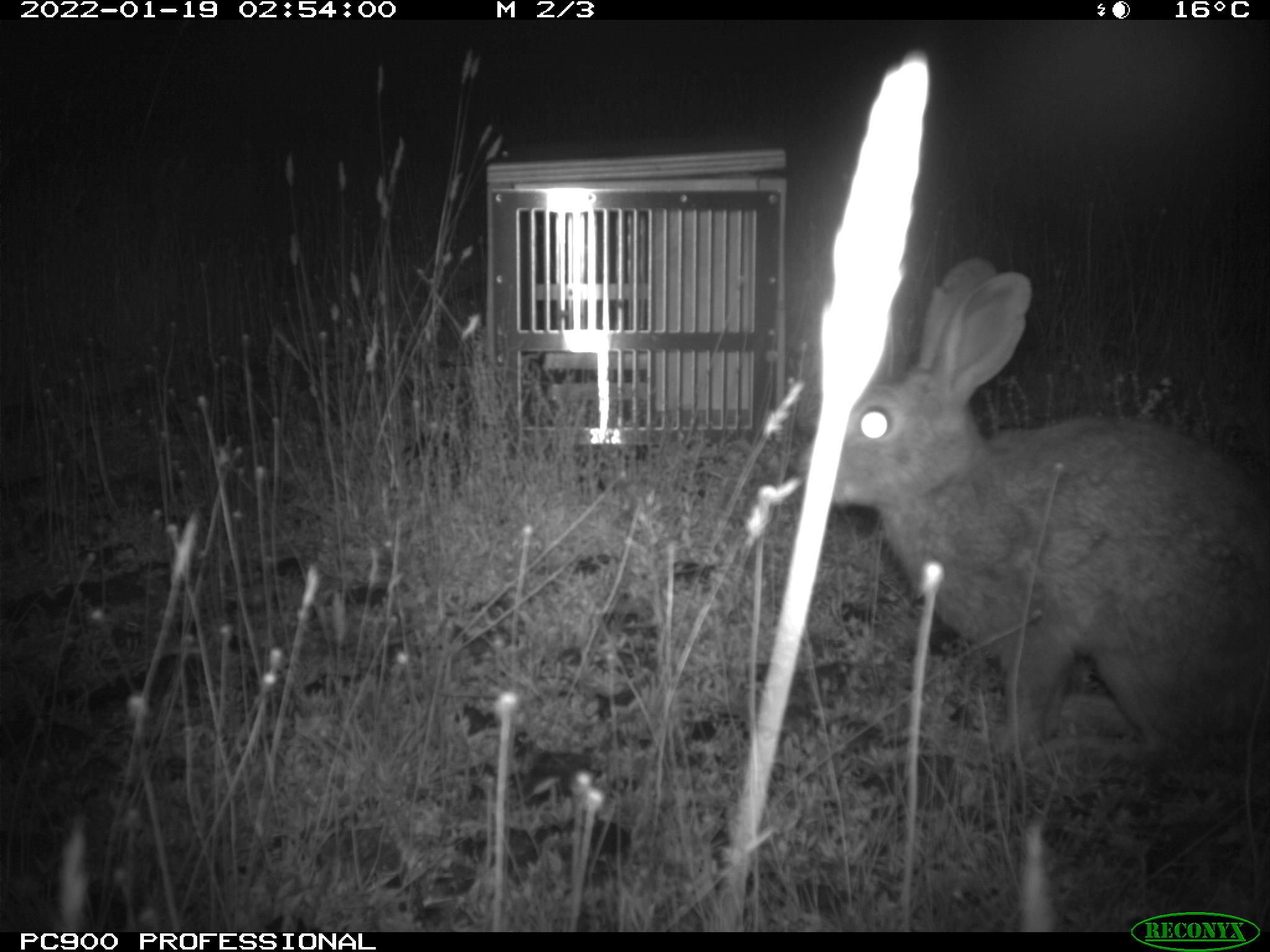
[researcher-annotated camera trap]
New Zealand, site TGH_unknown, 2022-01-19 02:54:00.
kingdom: Animalia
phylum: Chordata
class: Mammalia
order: Lagomorpha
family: Leporidae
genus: Oryctolagus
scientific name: Oryctolagus cuniculus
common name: european rabbit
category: rabbit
Rabbit (european rabbit) (Oryctolagus cuniculus).